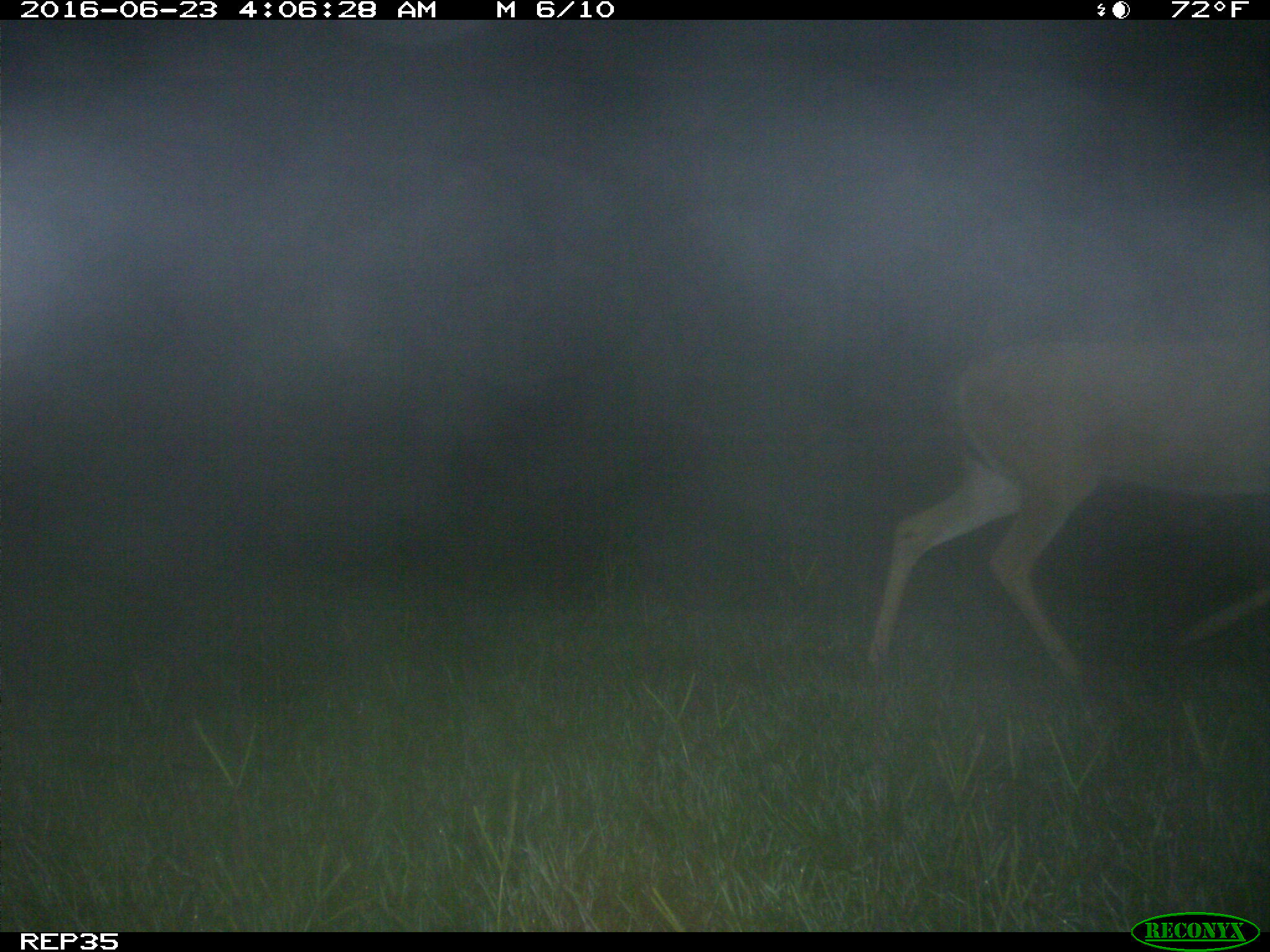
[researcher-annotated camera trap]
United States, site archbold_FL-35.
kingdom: Animalia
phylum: Chordata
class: Mammalia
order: Artiodactyla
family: Cervidae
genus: Odocoileus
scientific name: Odocoileus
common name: deer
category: unidentified deer